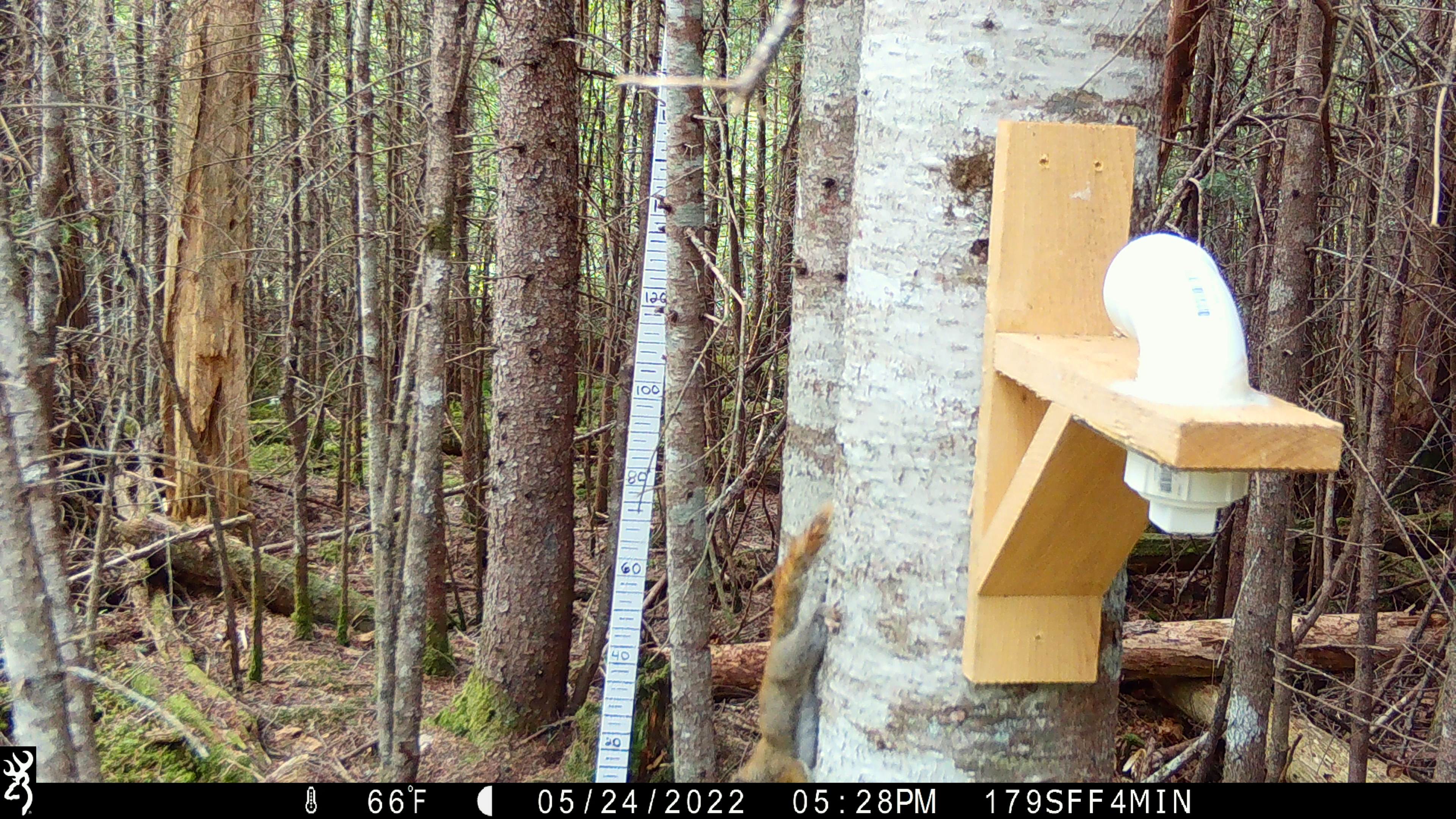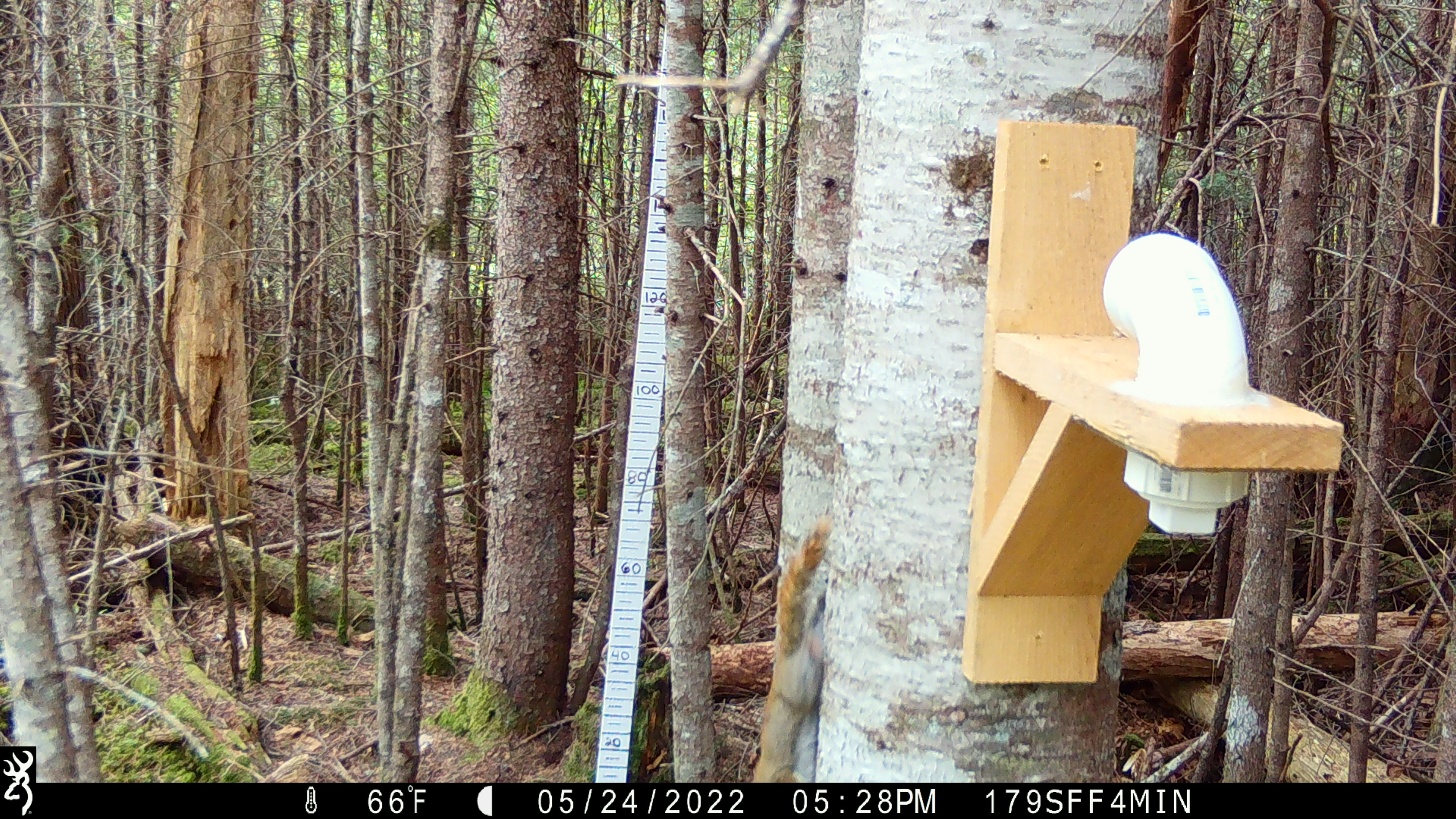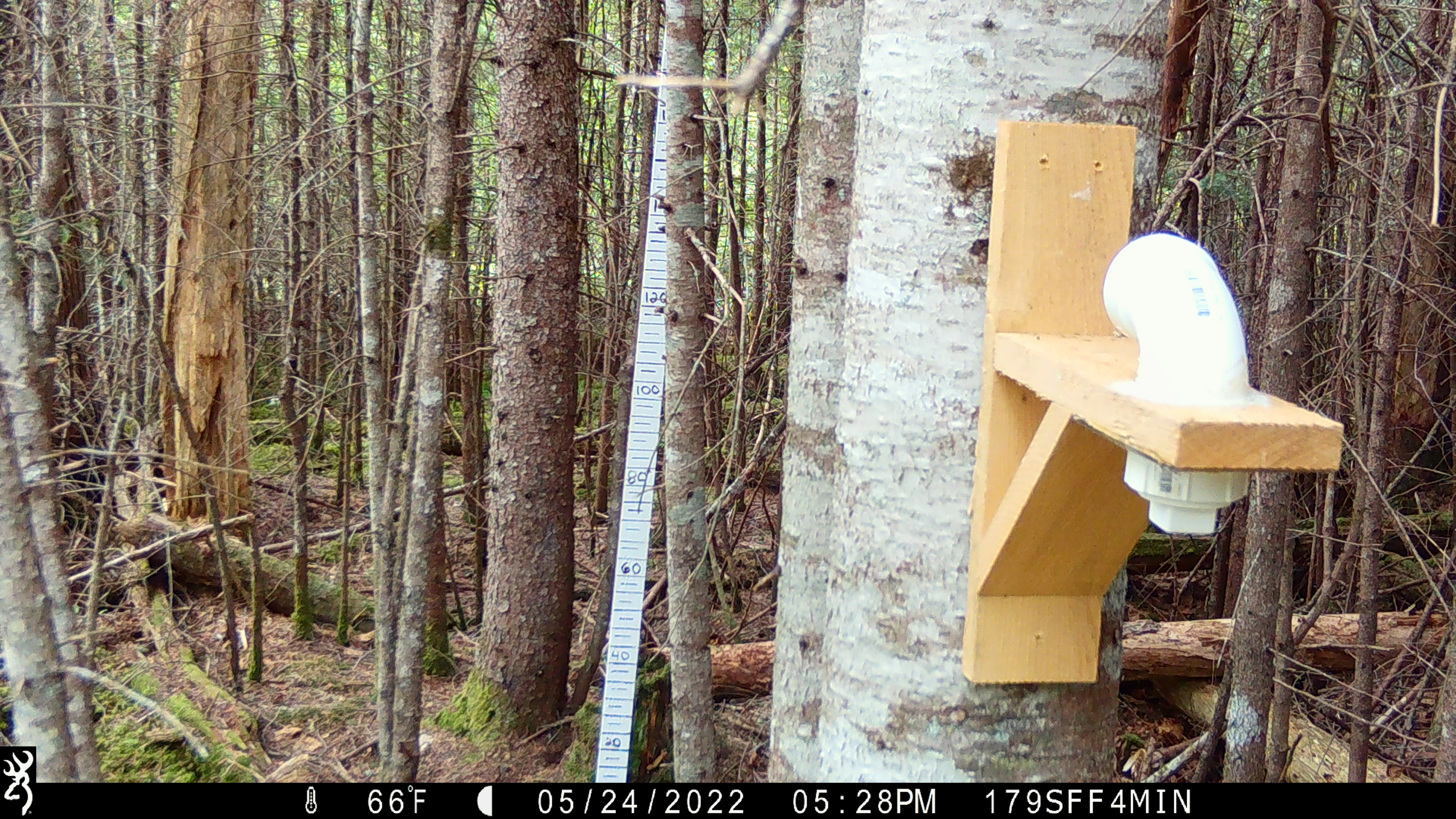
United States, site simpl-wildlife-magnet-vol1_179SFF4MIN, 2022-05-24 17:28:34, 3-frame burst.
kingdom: Animalia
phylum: Chordata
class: Mammalia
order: Rodentia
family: Sciuridae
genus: Tamiasciurus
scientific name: Tamiasciurus hudsonicus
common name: red squirrel